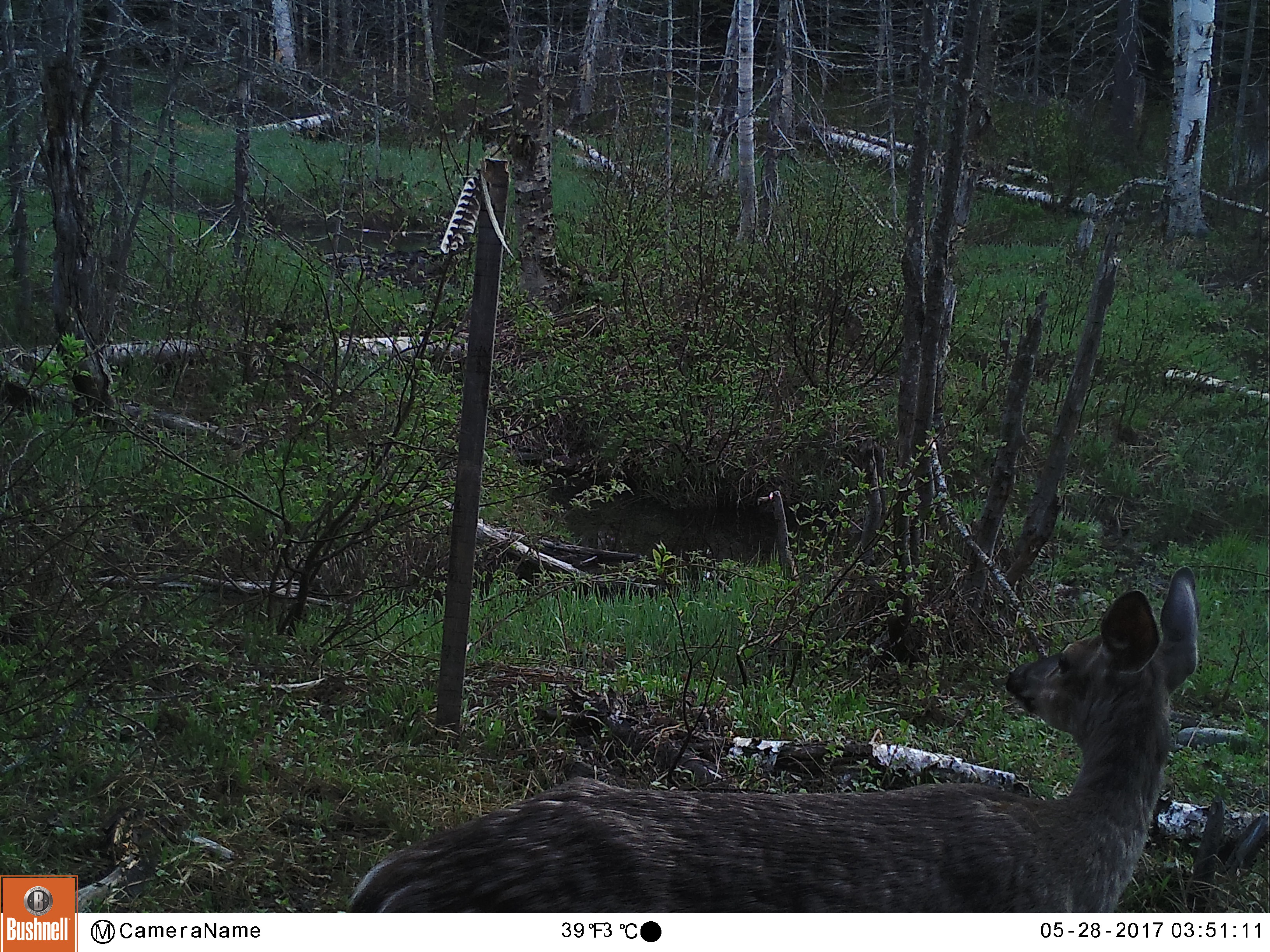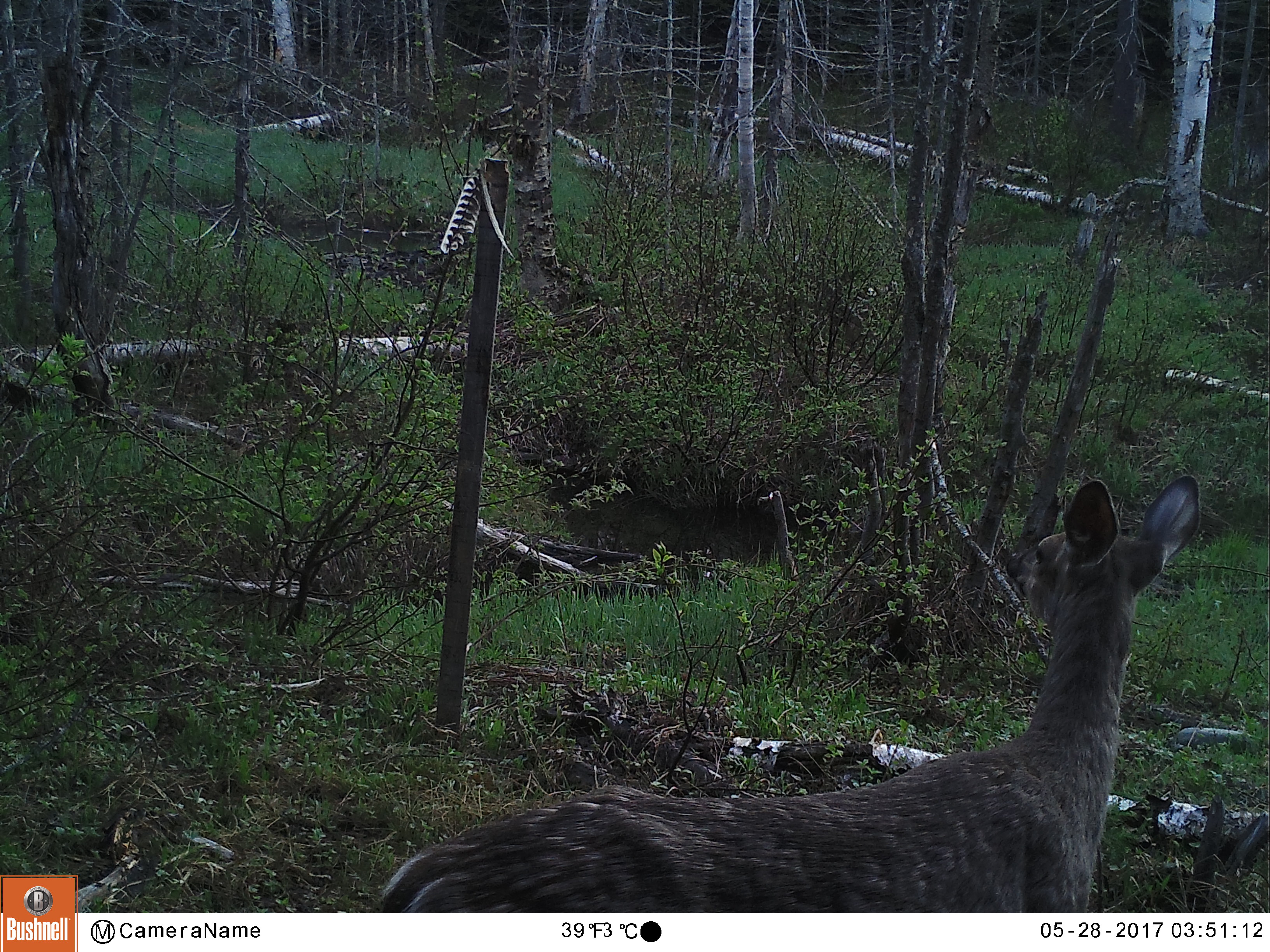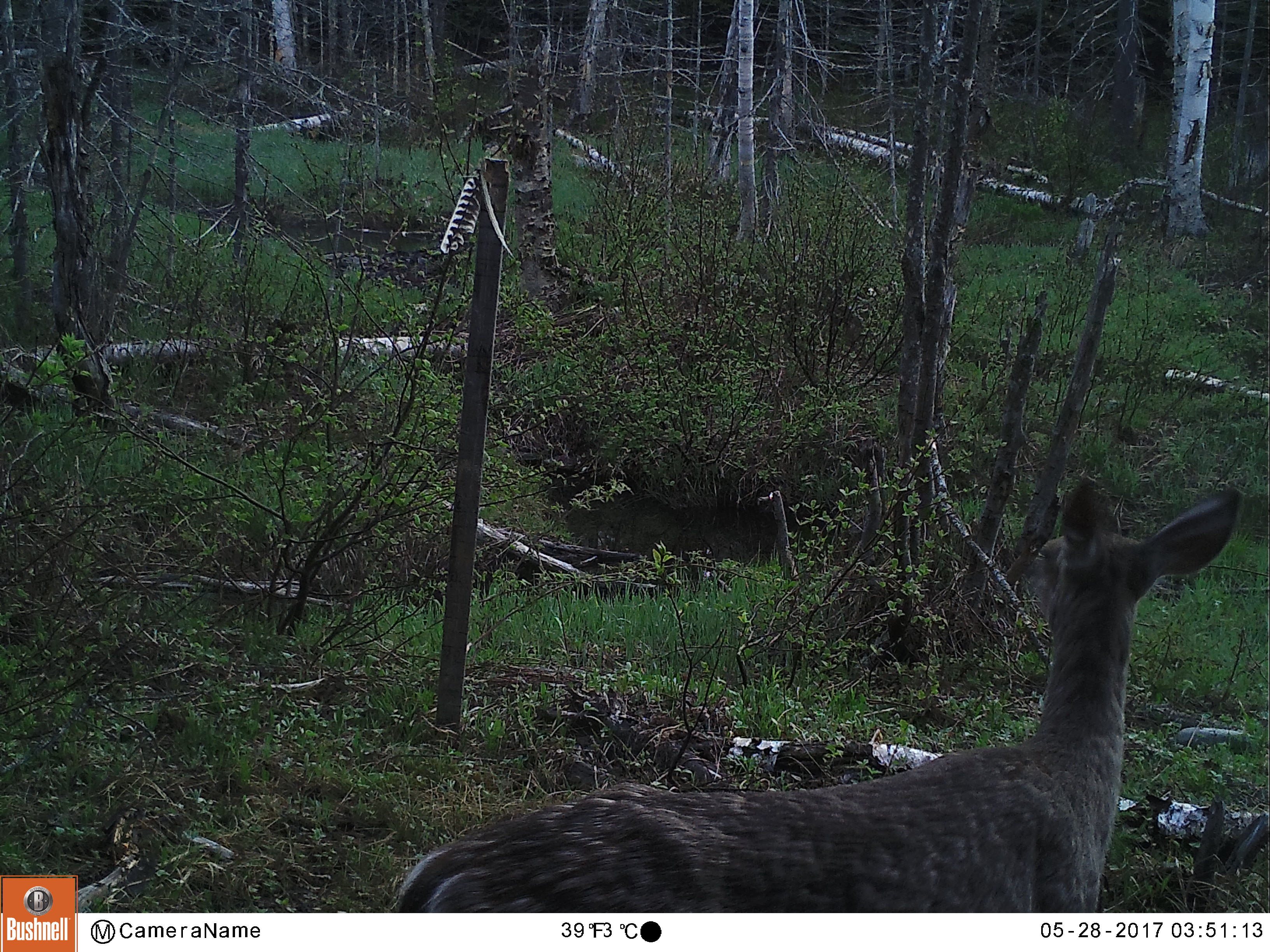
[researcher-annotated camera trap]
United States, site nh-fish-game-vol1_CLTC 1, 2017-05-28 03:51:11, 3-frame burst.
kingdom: Animalia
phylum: Chordata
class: Mammalia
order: Artiodactyla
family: Cervidae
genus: Odocoileus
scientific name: Odocoileus virginianus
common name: white-tailed deer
White-tailed deer (Odocoileus virginianus).